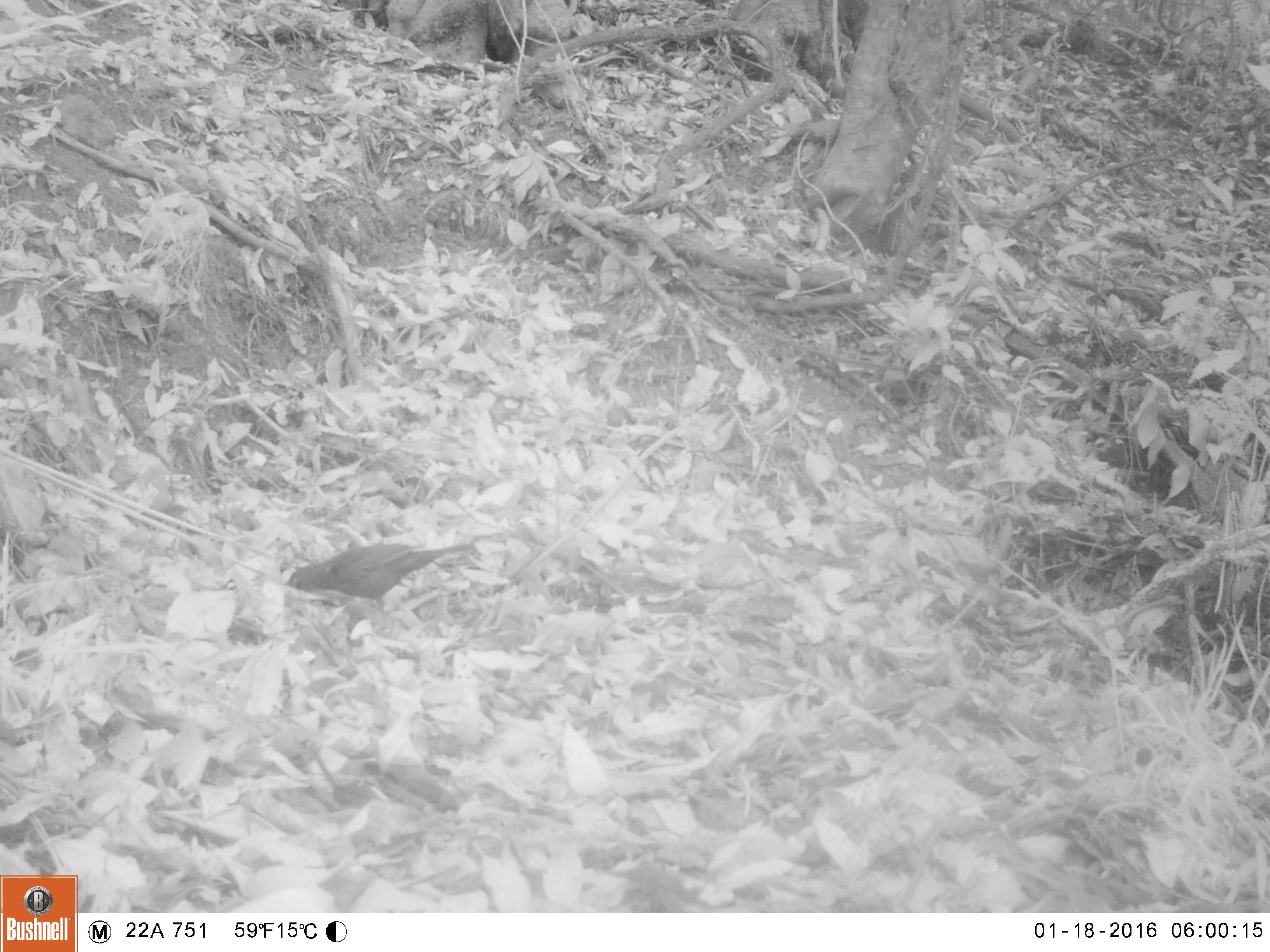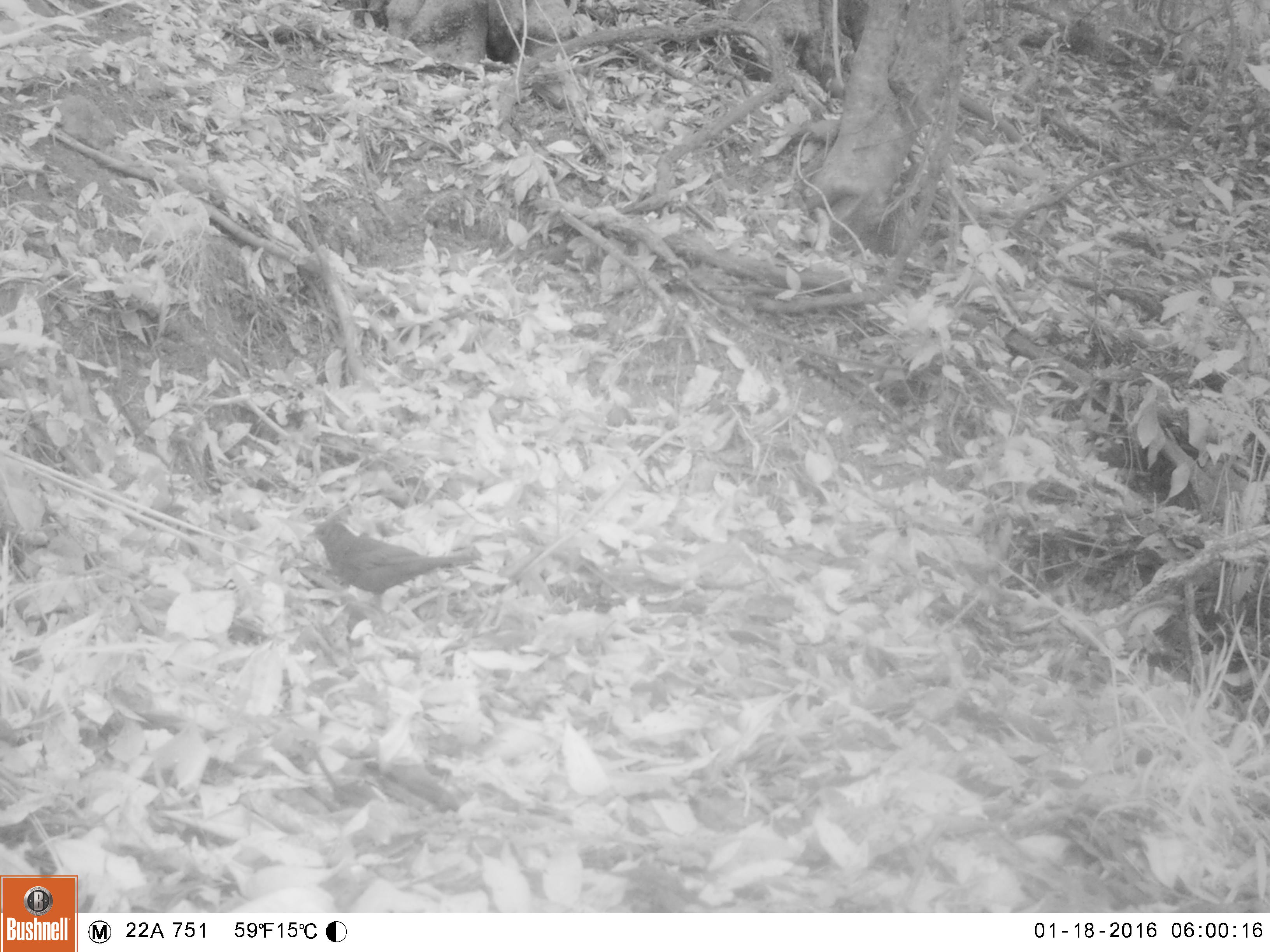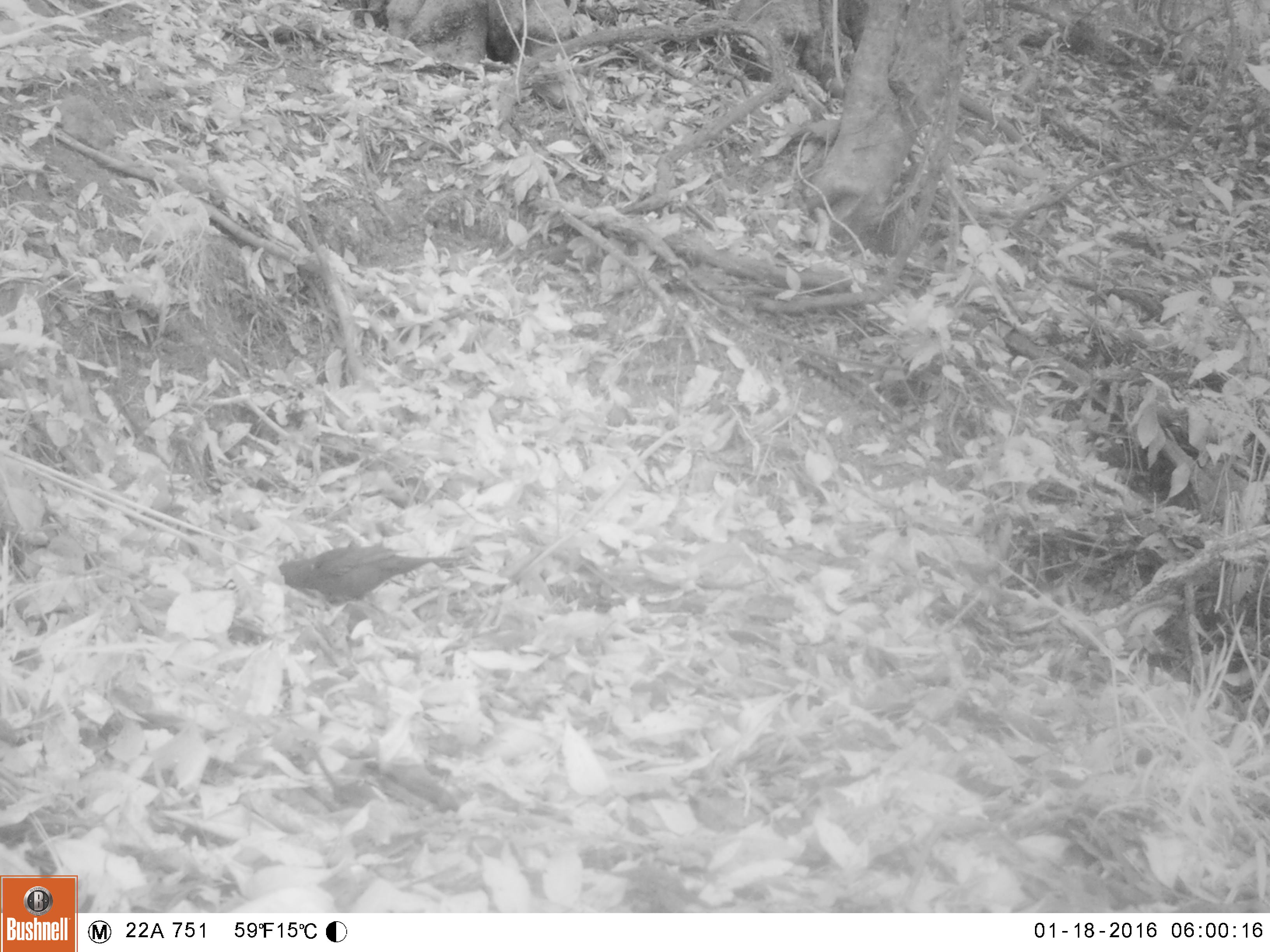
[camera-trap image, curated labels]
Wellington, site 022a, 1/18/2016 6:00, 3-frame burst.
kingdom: Animalia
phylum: Chordata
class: Aves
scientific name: Aves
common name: bird